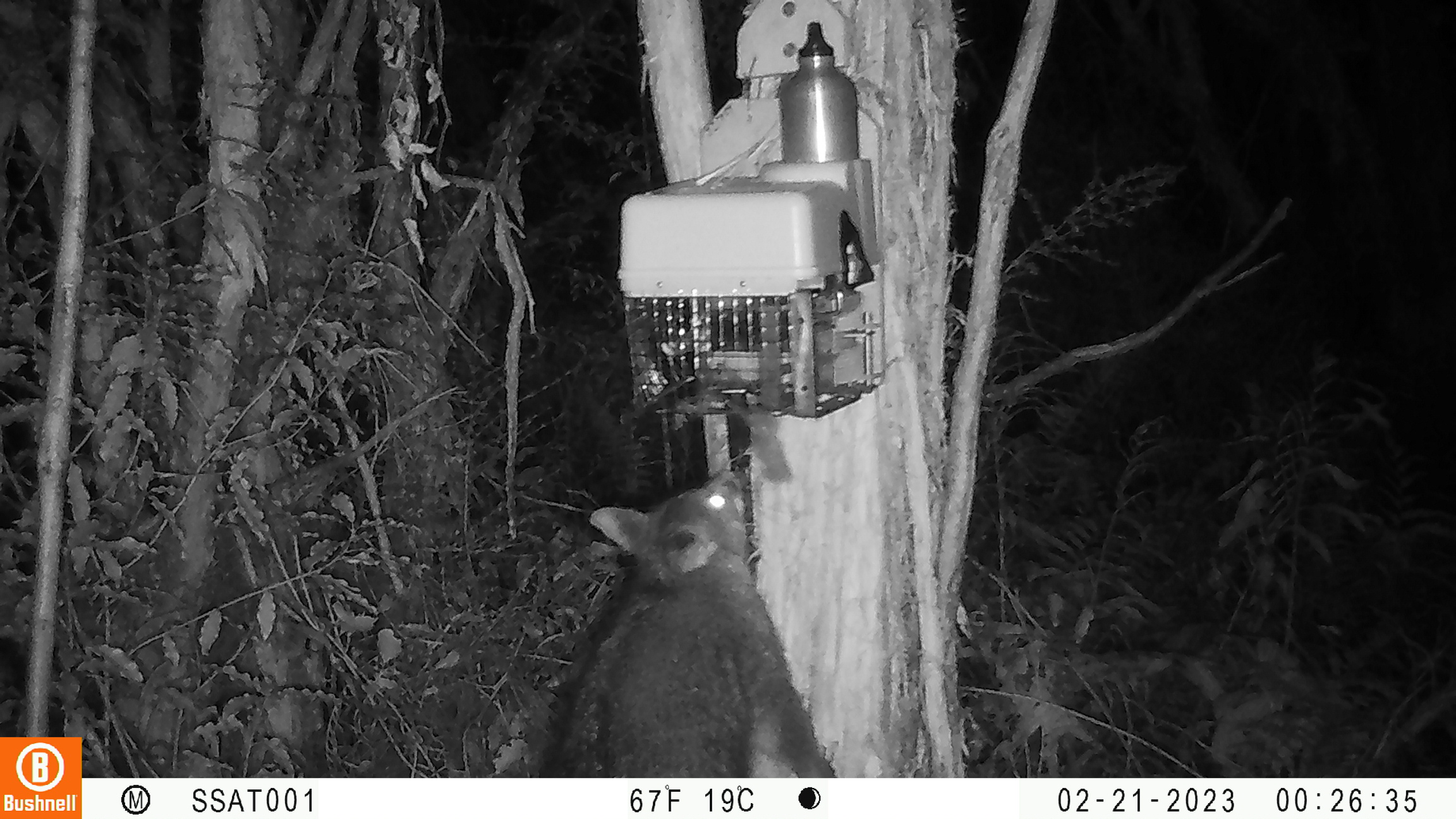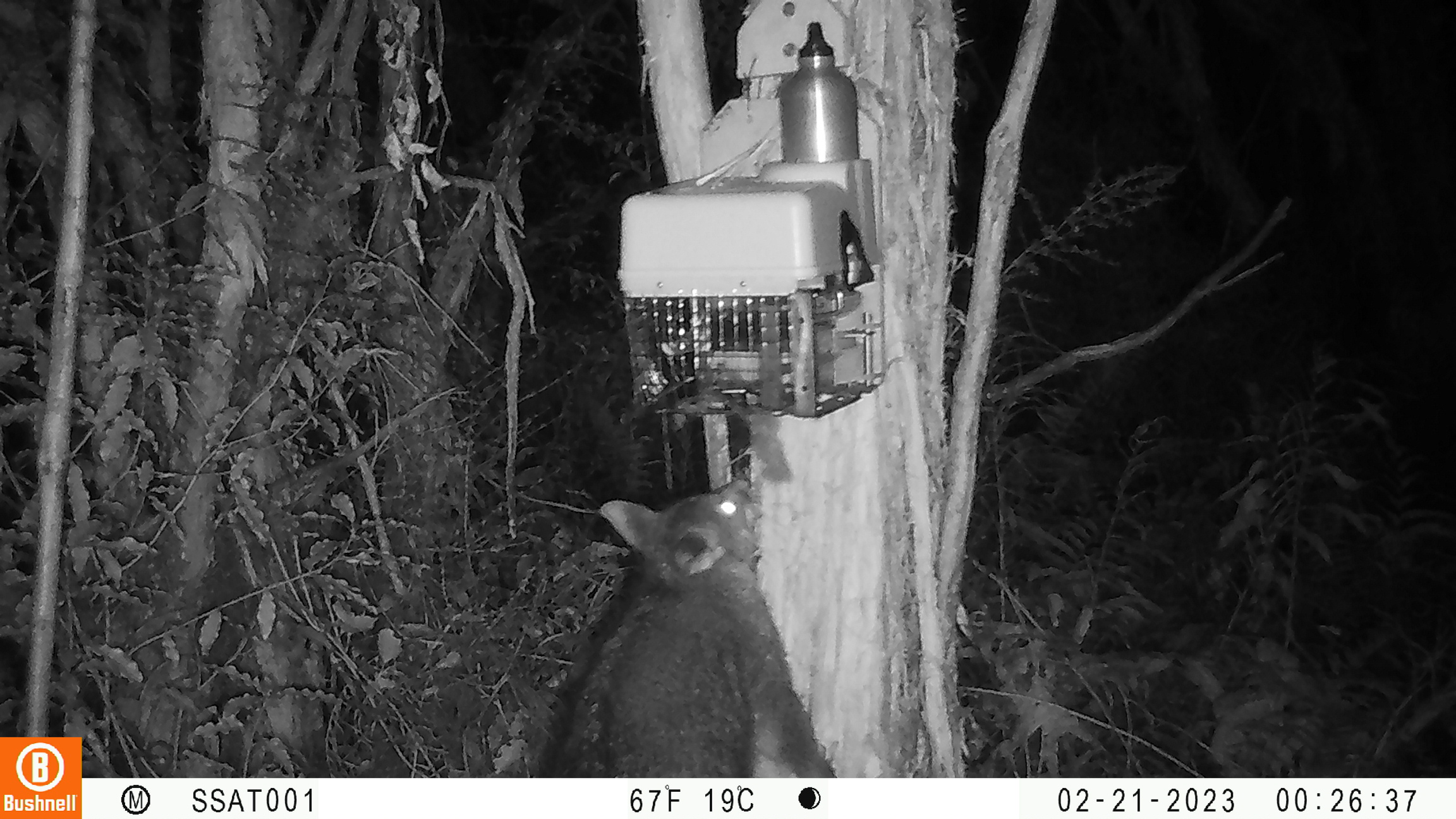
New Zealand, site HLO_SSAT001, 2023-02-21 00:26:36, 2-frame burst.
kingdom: Animalia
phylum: Chordata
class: Mammalia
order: Diprotodontia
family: Phalangeridae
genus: Trichosurus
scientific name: Trichosurus vulpecula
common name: common brushtail possum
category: possum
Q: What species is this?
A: Possum (common brushtail possum) (Trichosurus vulpecula).